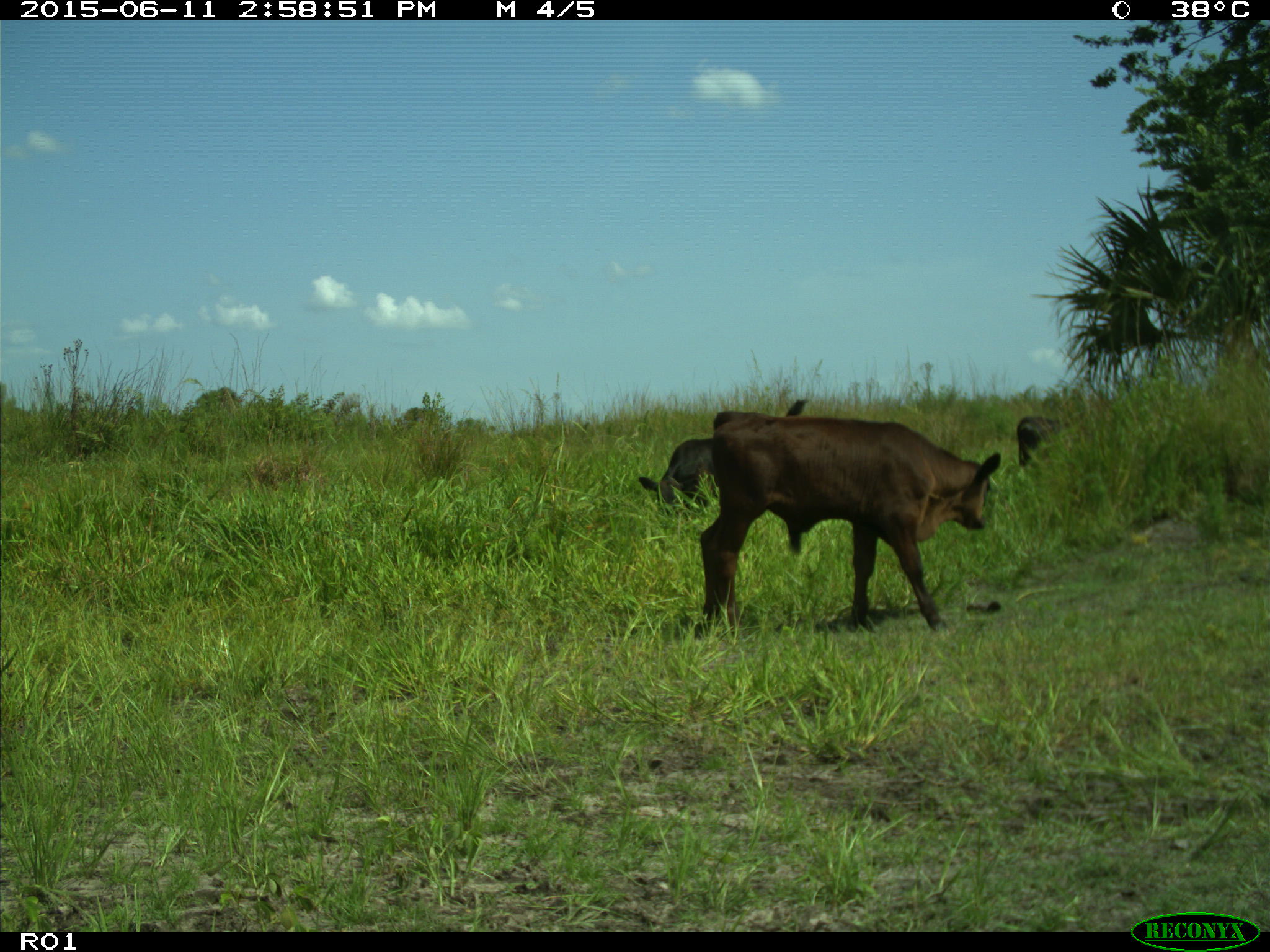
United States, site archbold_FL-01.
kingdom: Animalia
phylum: Chordata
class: Mammalia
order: Artiodactyla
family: Bovidae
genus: Bos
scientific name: Bos taurus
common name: domestic cow